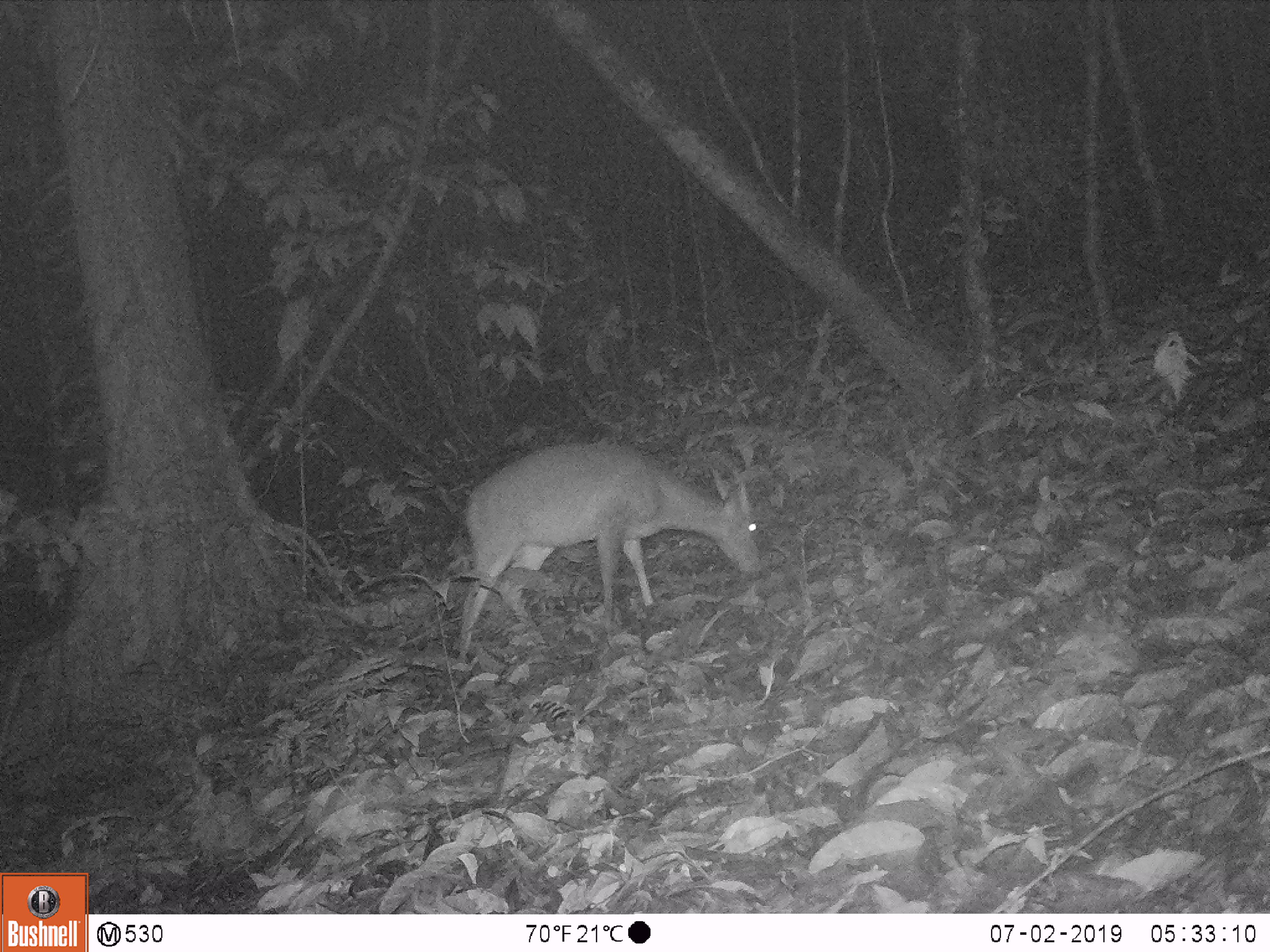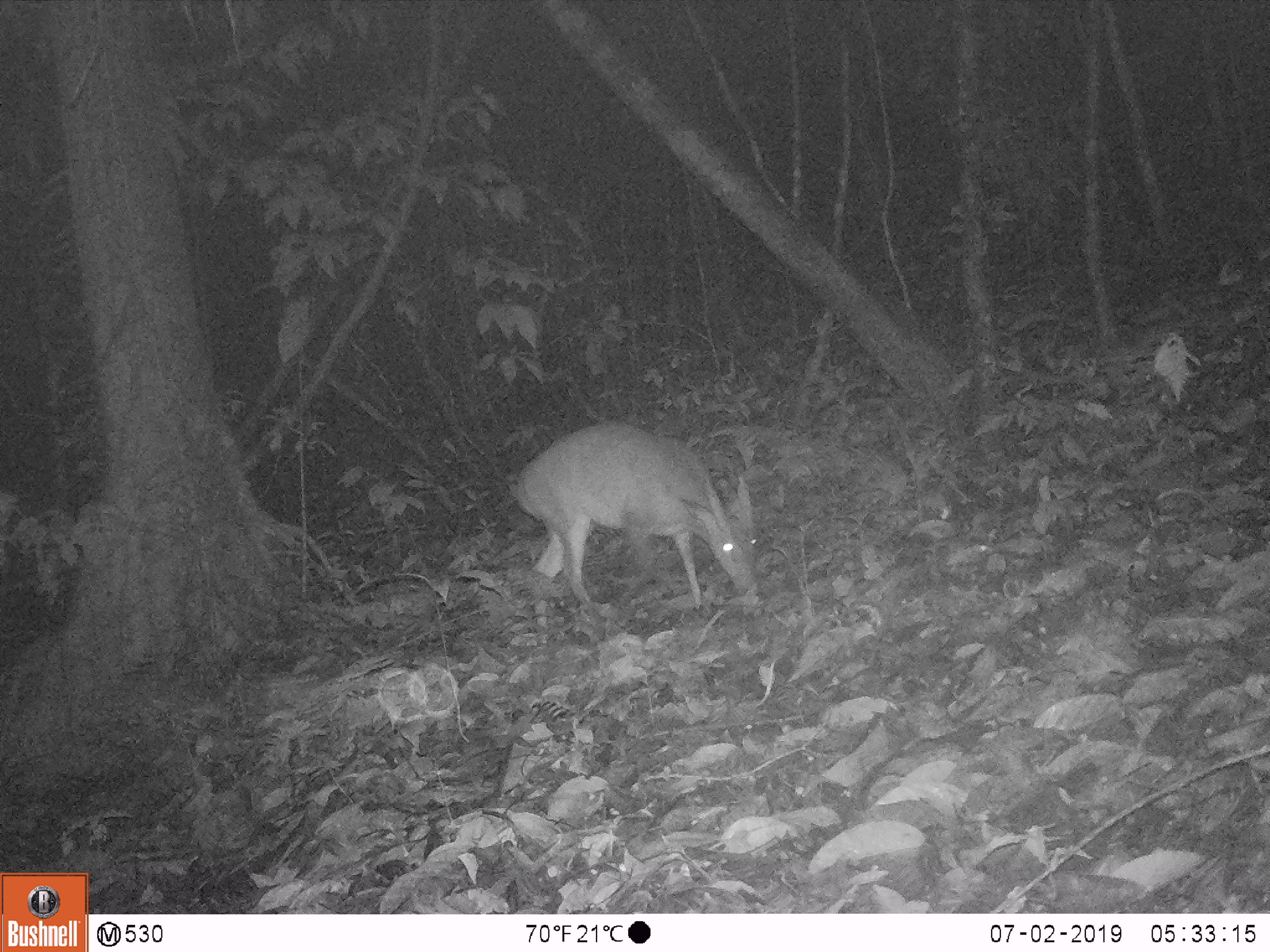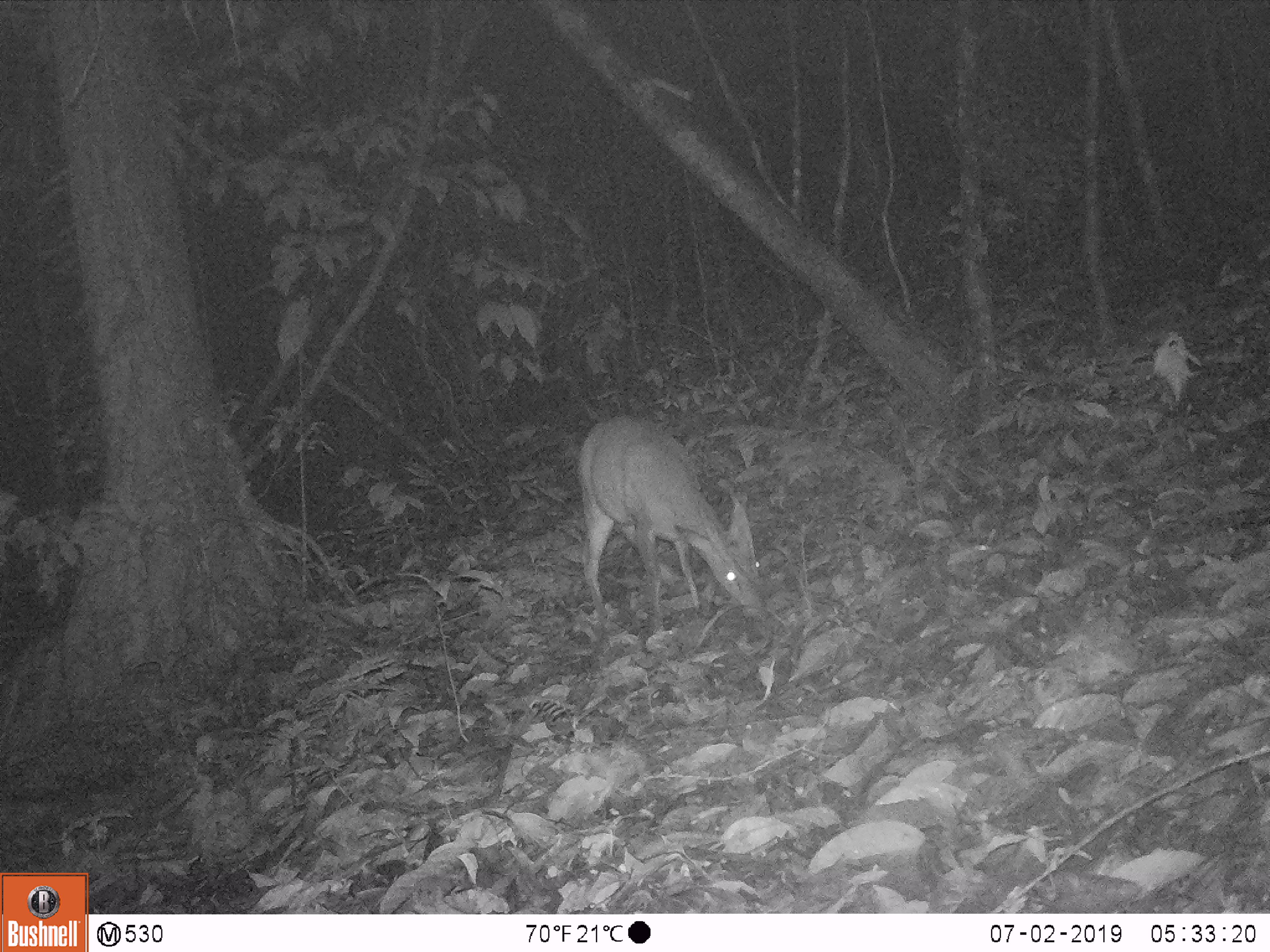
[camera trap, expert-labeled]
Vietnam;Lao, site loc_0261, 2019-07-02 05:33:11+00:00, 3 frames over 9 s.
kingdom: Animalia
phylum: Chordata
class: Mammalia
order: Artiodactyla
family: Cervidae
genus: Muntiacus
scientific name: Muntiacus vuquangensis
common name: large-antlered muntjac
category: large antlered muntjac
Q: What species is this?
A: Large antlered muntjac (large-antlered muntjac) (Muntiacus vuquangensis).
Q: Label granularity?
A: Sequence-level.